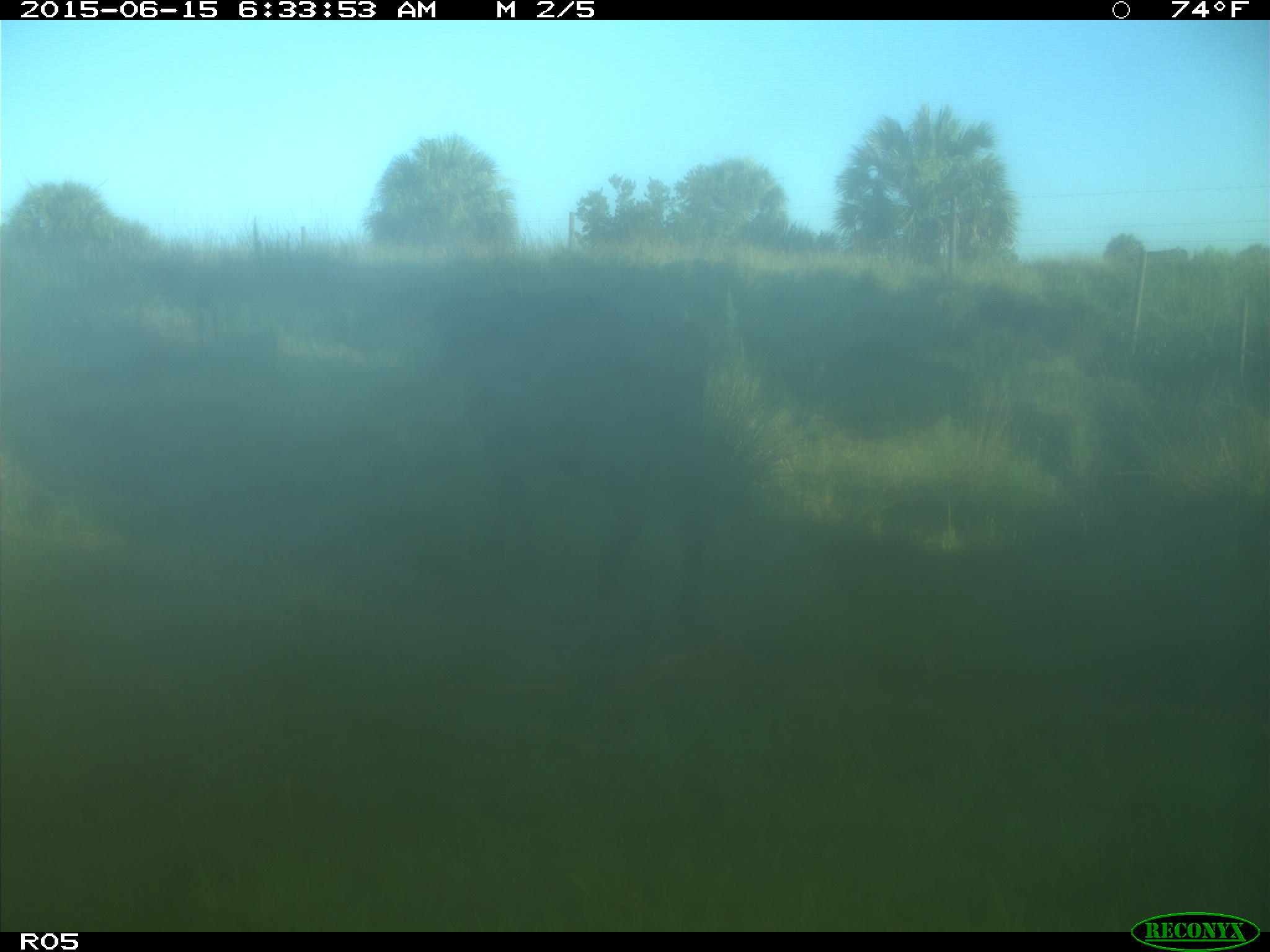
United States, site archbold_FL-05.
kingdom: Animalia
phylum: Chordata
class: Mammalia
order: Artiodactyla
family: Bovidae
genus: Bos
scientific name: Bos taurus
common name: domestic cow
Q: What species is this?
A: Bos taurus (domestic cow).